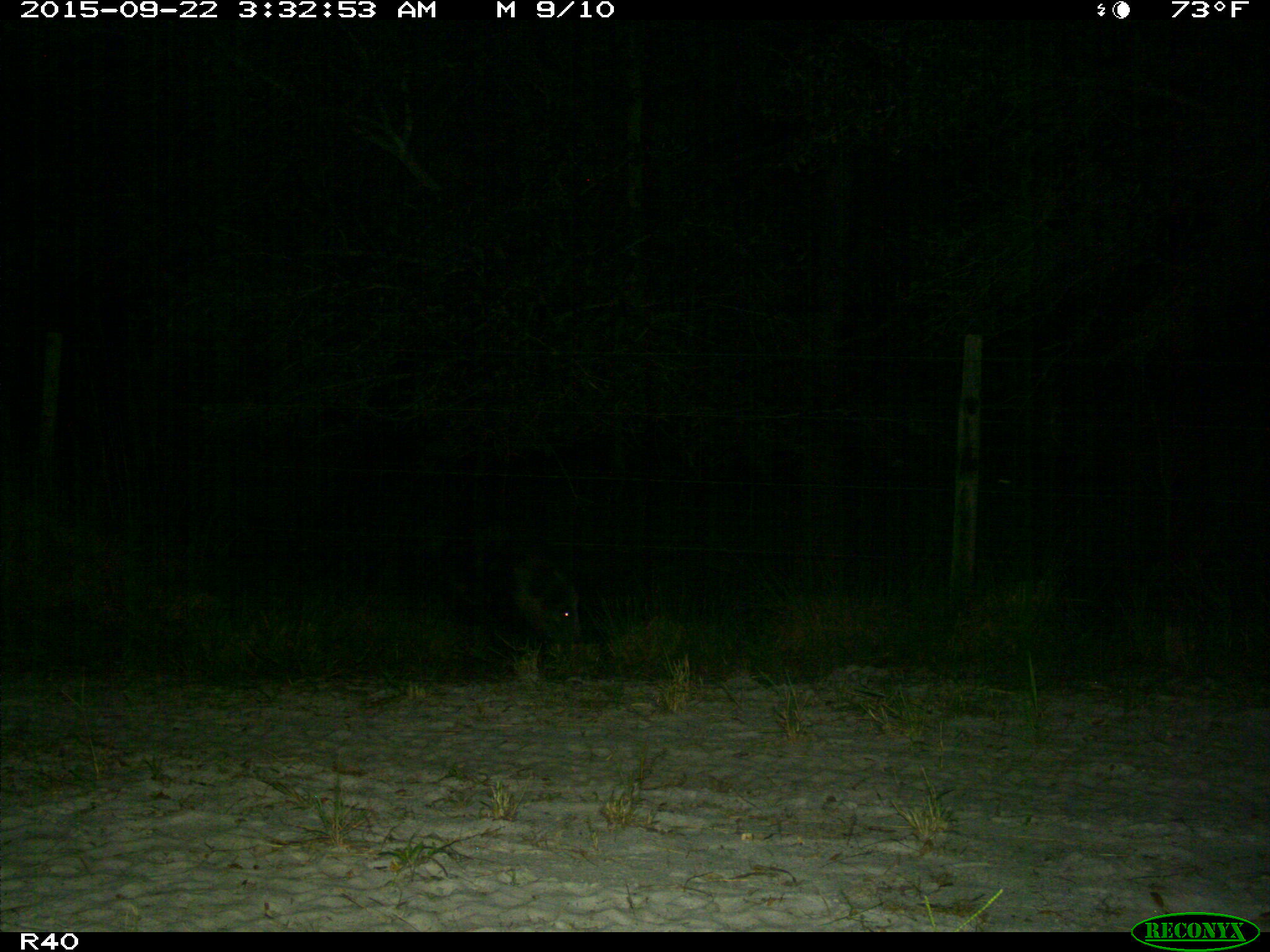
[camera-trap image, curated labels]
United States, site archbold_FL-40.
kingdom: Animalia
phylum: Chordata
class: Mammalia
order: Artiodactyla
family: Suidae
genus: Sus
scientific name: Sus scrofa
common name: wild boar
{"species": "Sus scrofa (wild boar)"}